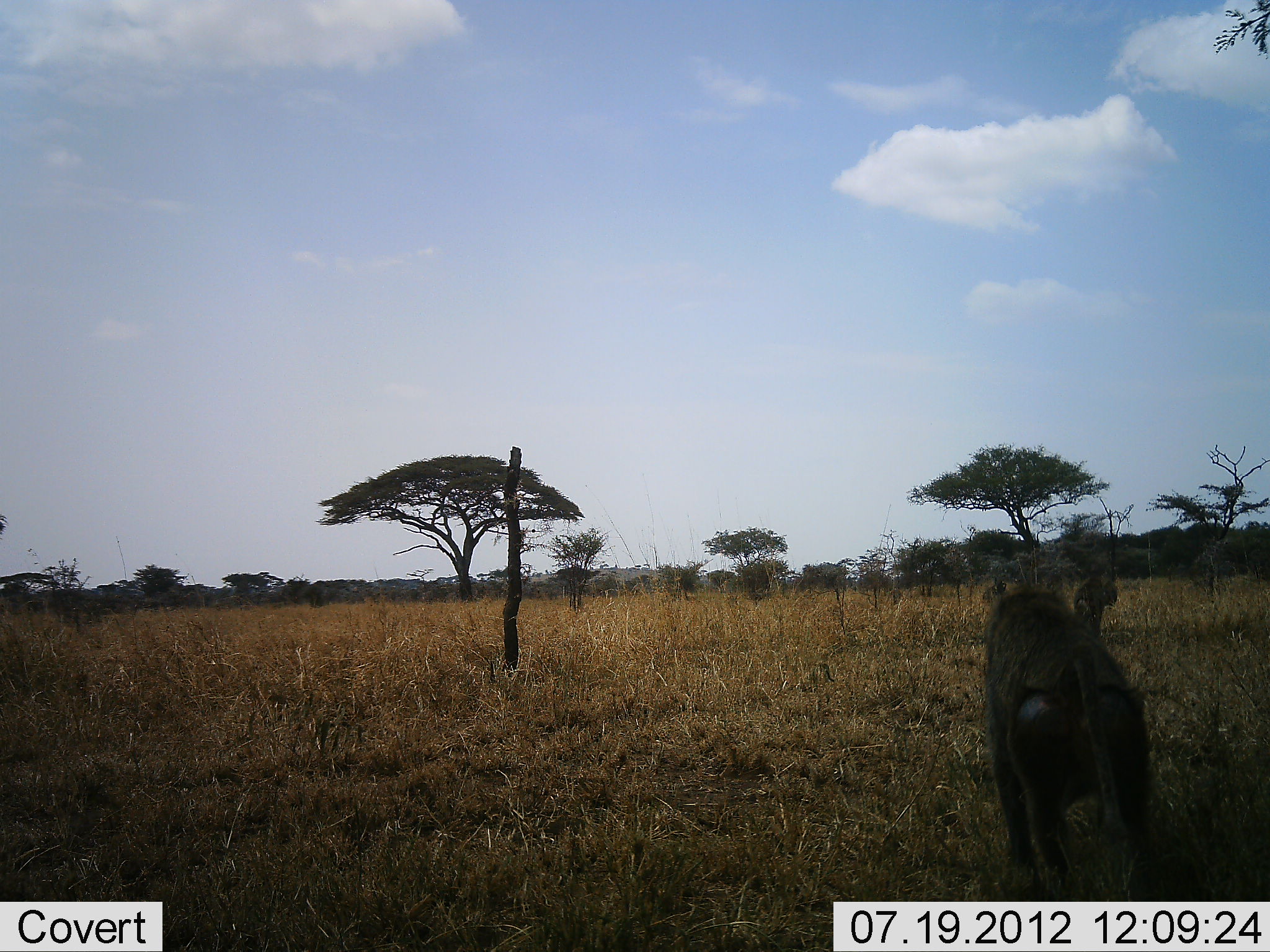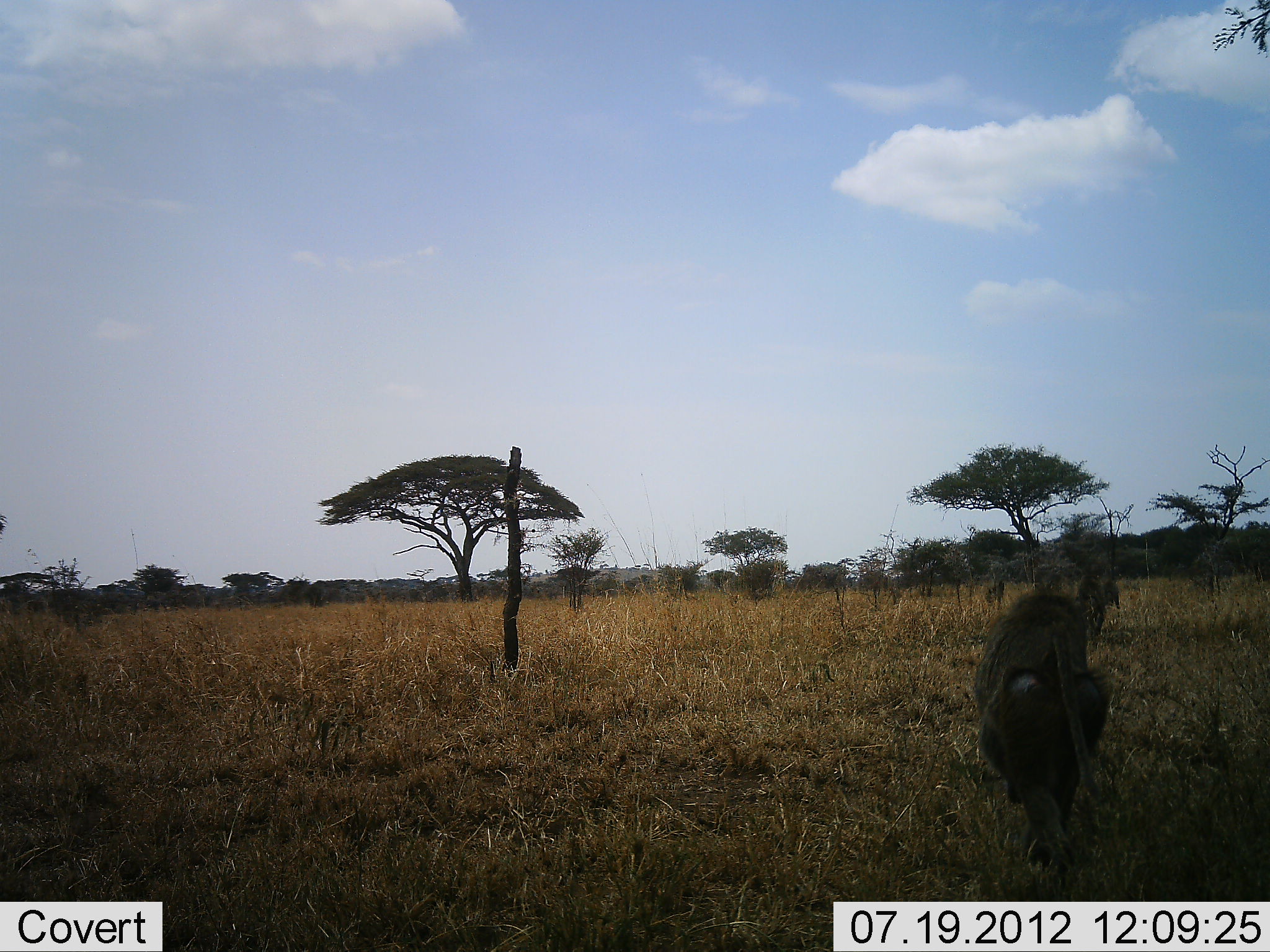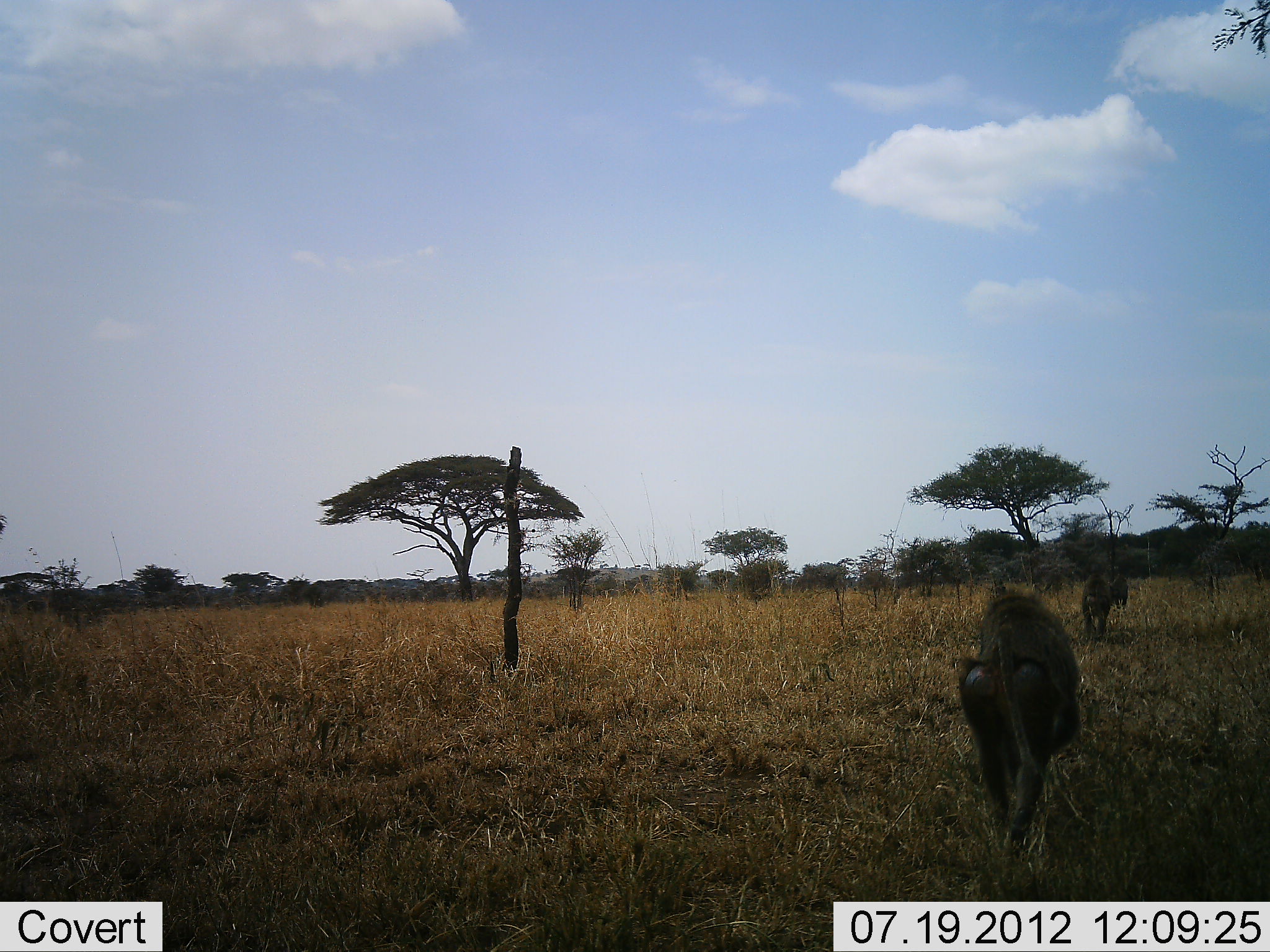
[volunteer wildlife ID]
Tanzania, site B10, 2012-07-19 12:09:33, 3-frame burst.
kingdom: Animalia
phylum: Chordata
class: Mammalia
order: Primates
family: Cercopithecidae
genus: Papio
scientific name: Papio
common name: baboon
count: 4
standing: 10%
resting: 0%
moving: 100%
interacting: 0%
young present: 0%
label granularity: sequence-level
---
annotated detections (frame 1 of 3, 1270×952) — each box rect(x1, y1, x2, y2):
animal: rect(979, 581, 1179, 901); rect(1073, 578, 1105, 635); rect(1101, 579, 1119, 609)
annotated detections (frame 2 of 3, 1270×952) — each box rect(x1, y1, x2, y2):
animal: rect(971, 586, 1112, 882); rect(1075, 577, 1108, 638); rect(984, 579, 1005, 611); rect(1101, 579, 1122, 609)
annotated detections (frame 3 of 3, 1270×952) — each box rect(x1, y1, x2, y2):
animal: rect(953, 582, 1083, 851); rect(1079, 576, 1111, 639); rect(1109, 576, 1130, 612)